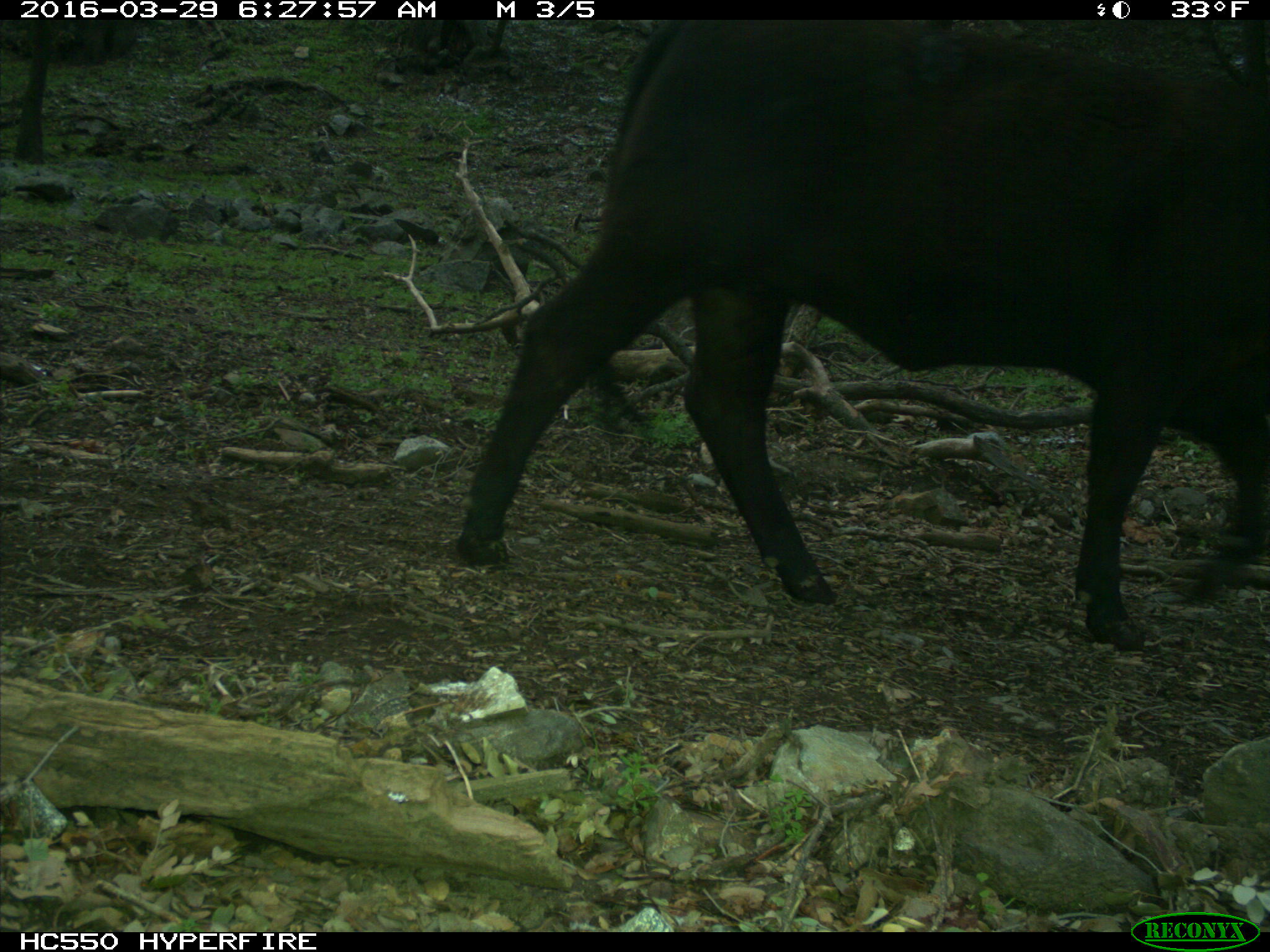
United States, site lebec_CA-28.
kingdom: Animalia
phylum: Chordata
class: Mammalia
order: Artiodactyla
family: Bovidae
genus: Bos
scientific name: Bos taurus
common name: domestic cow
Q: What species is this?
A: Bos taurus (domestic cow).